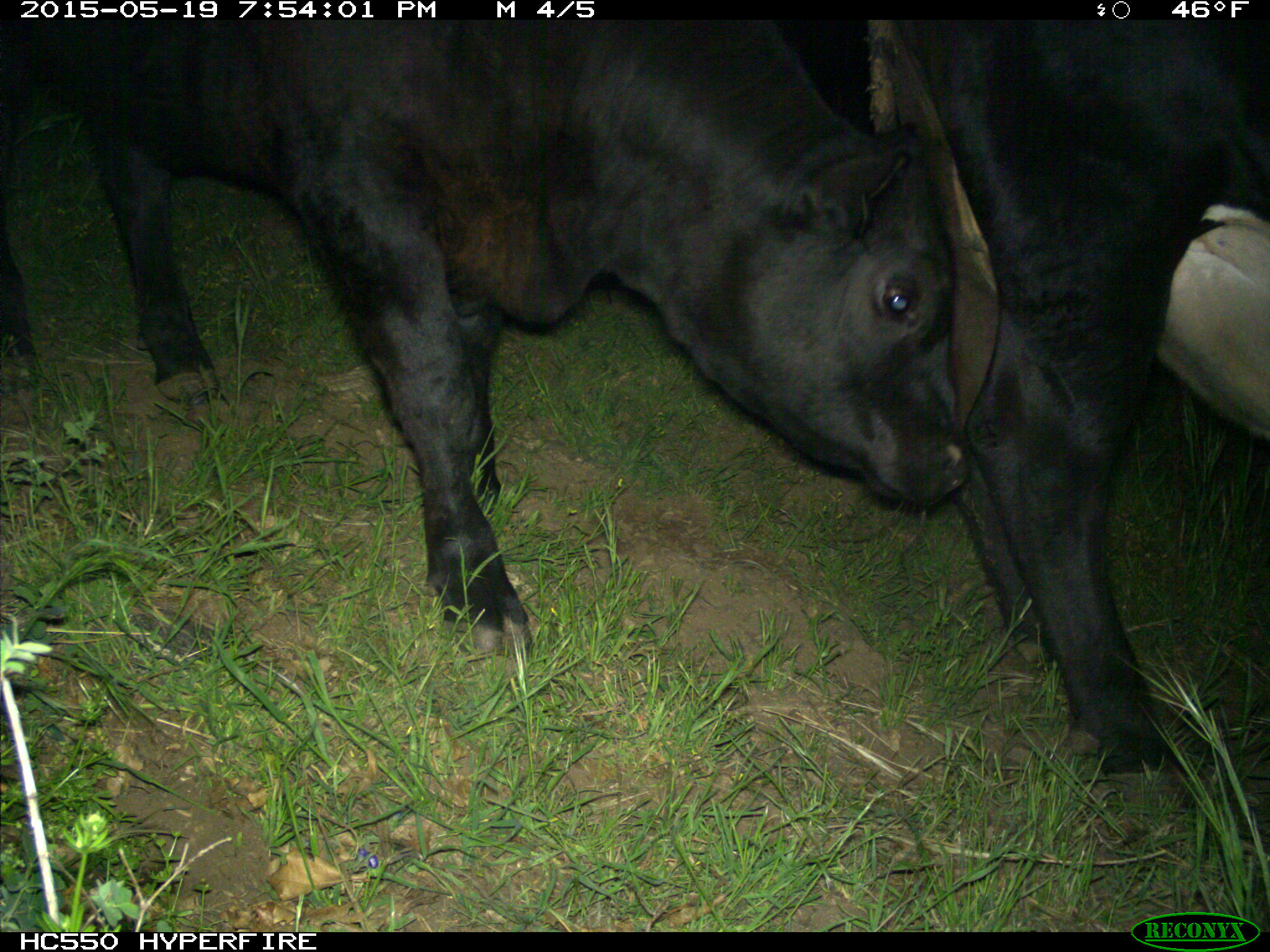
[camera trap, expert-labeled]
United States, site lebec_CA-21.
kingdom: Animalia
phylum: Chordata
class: Mammalia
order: Artiodactyla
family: Bovidae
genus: Bos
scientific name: Bos taurus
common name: domestic cow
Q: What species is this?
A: Bos taurus (domestic cow).